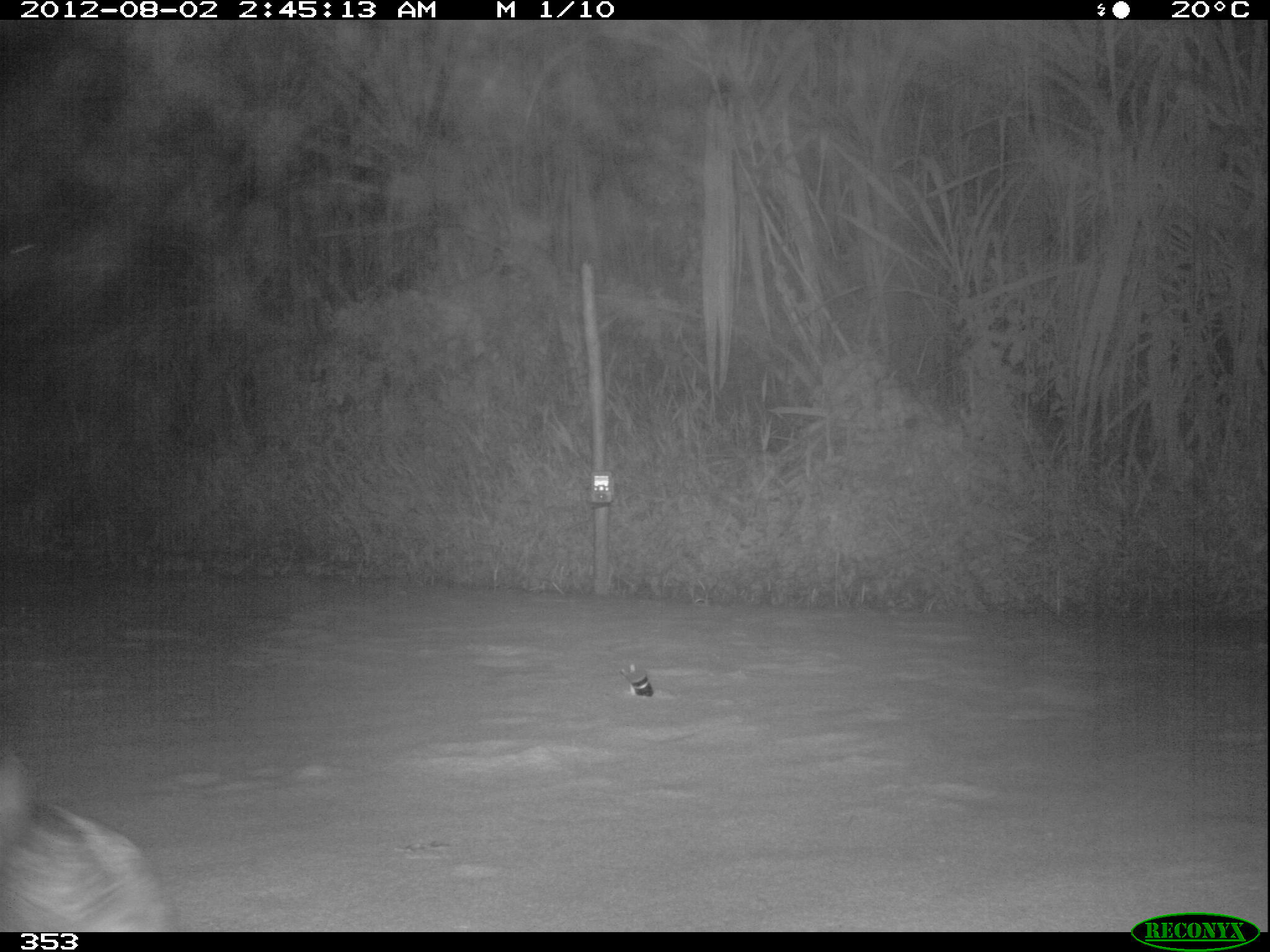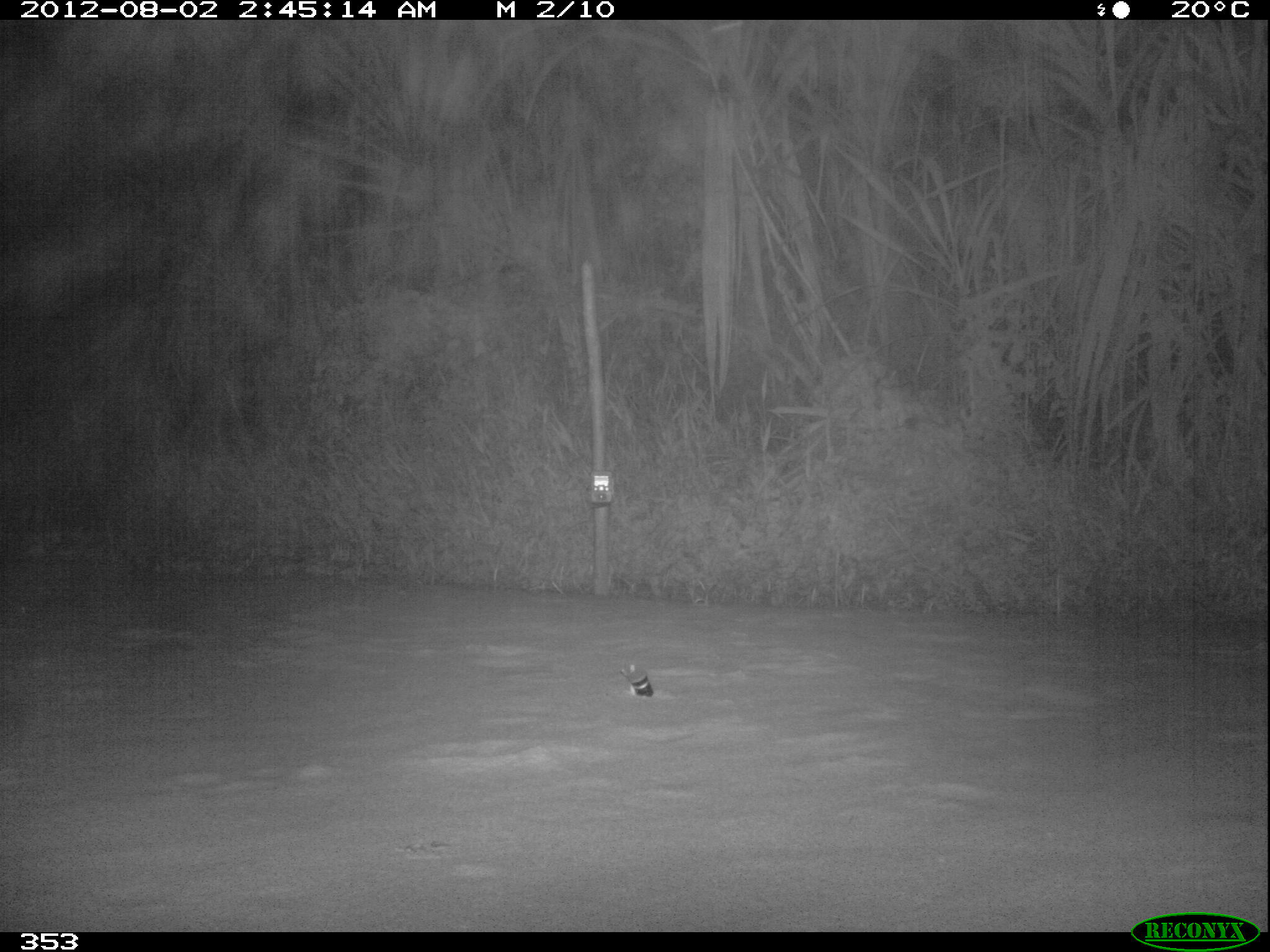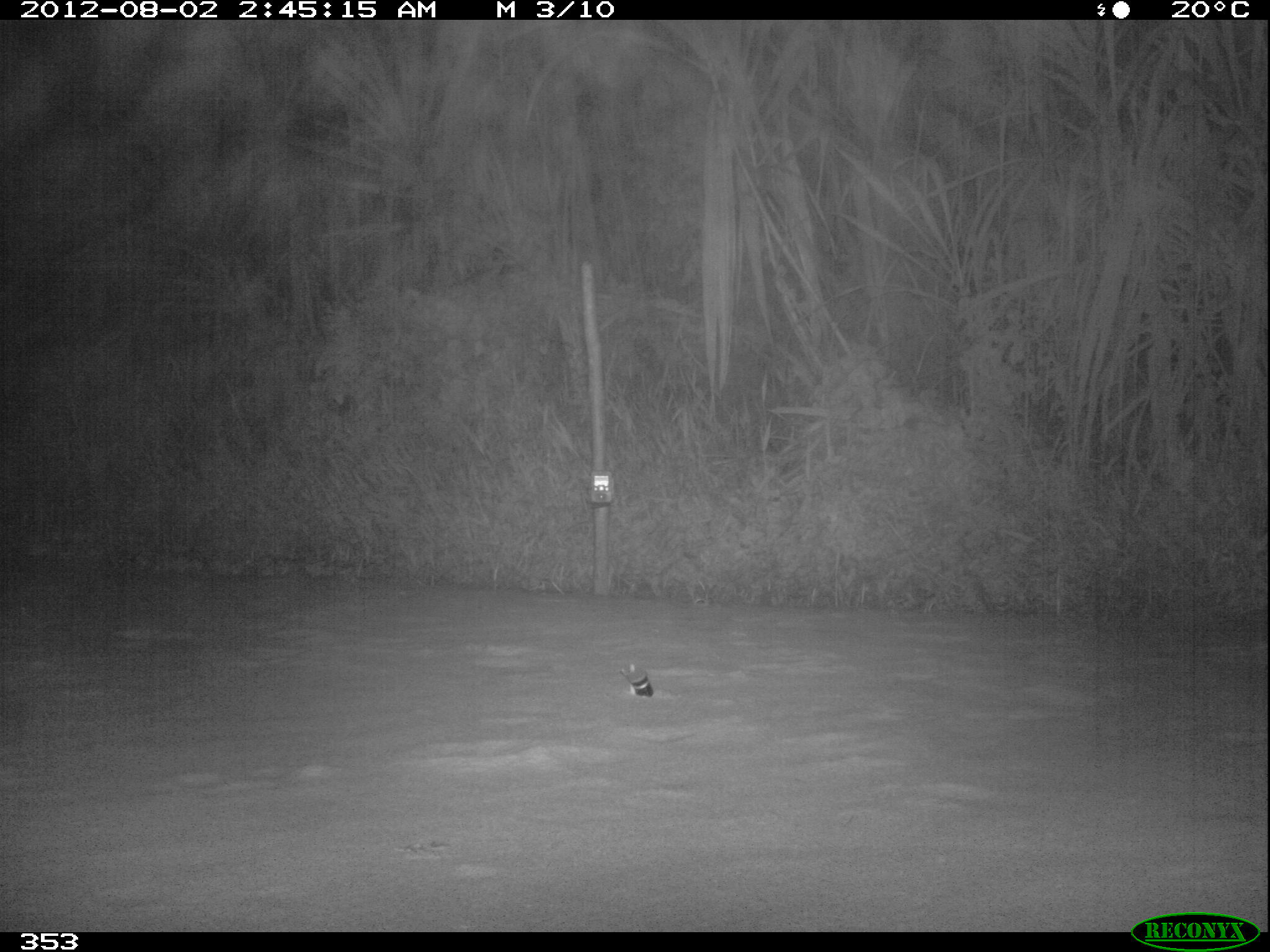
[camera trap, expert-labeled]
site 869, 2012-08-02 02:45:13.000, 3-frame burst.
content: unidentified animal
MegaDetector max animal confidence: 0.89